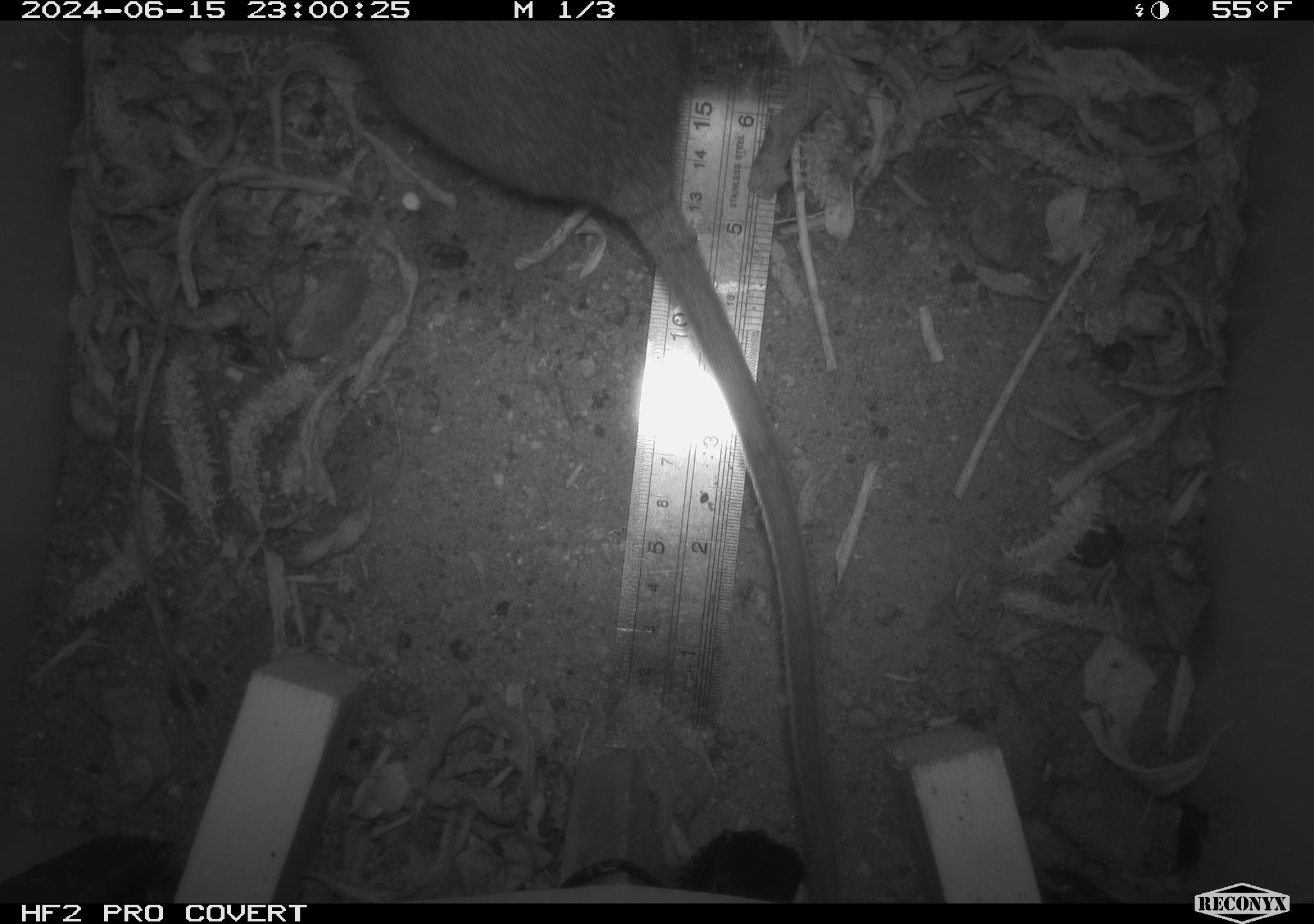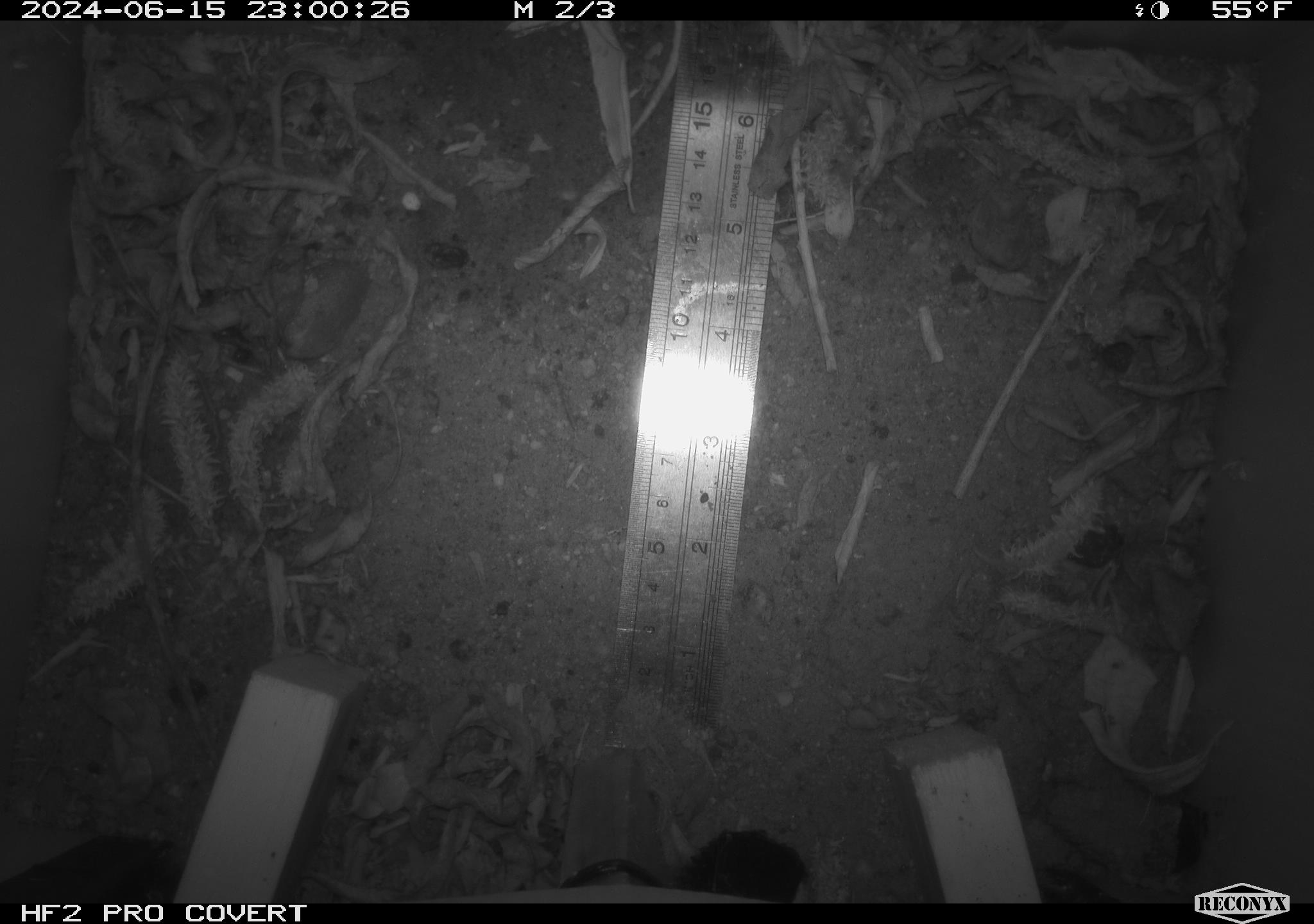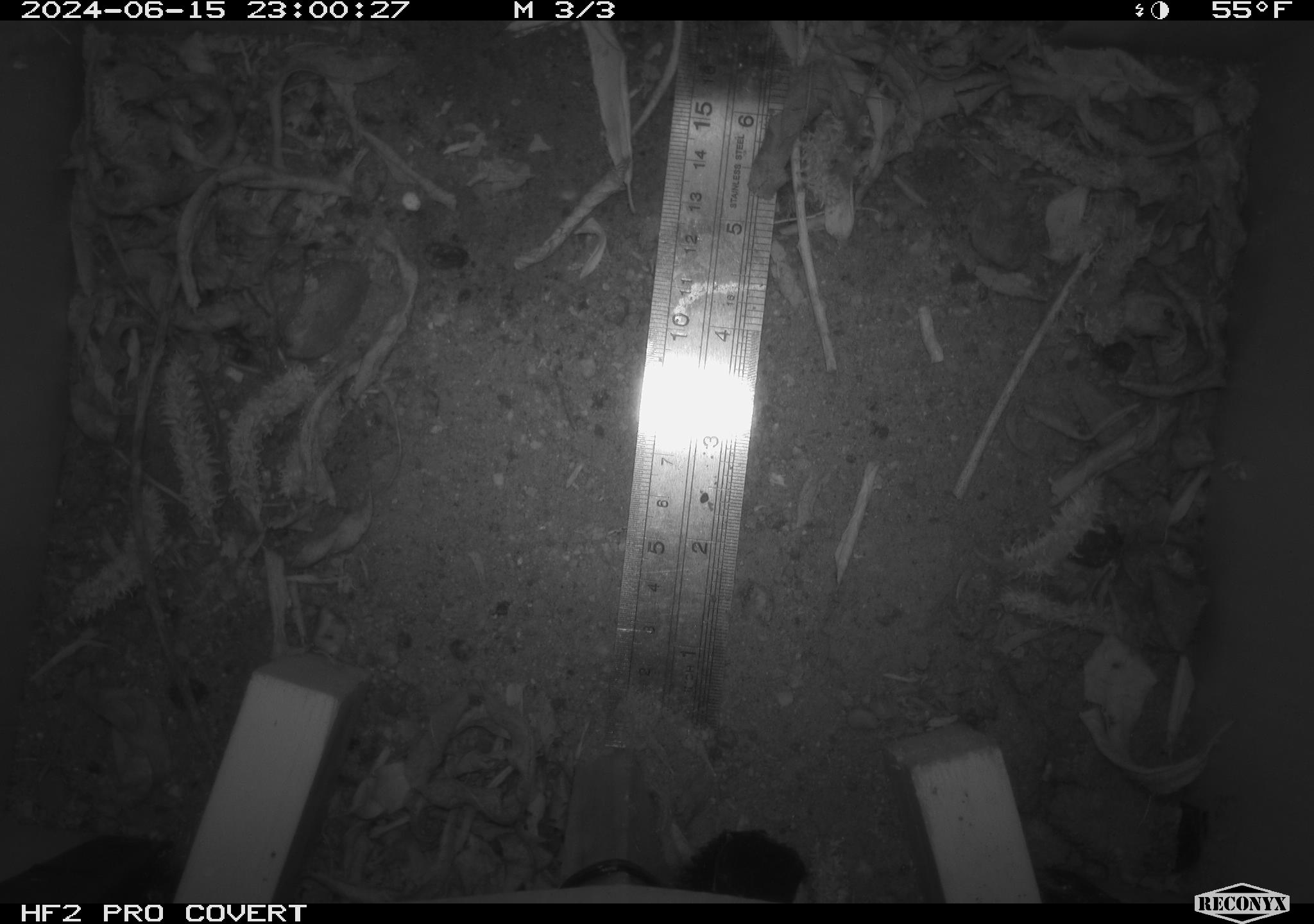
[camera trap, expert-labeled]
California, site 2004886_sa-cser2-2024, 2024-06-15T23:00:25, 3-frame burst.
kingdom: Animalia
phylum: Chordata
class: Mammalia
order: Rodentia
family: Muridae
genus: Rattus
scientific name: Rattus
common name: rat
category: rattus species